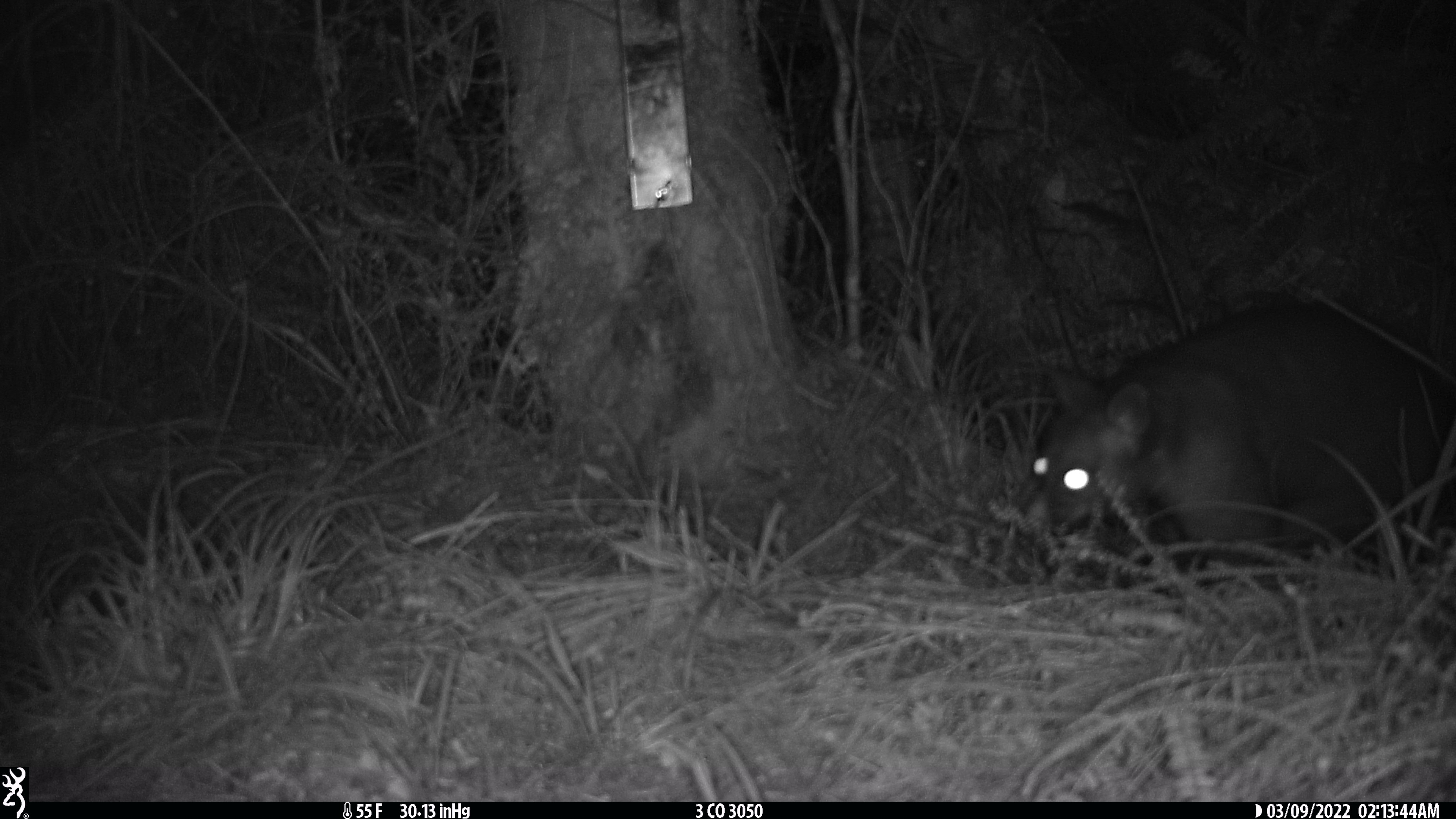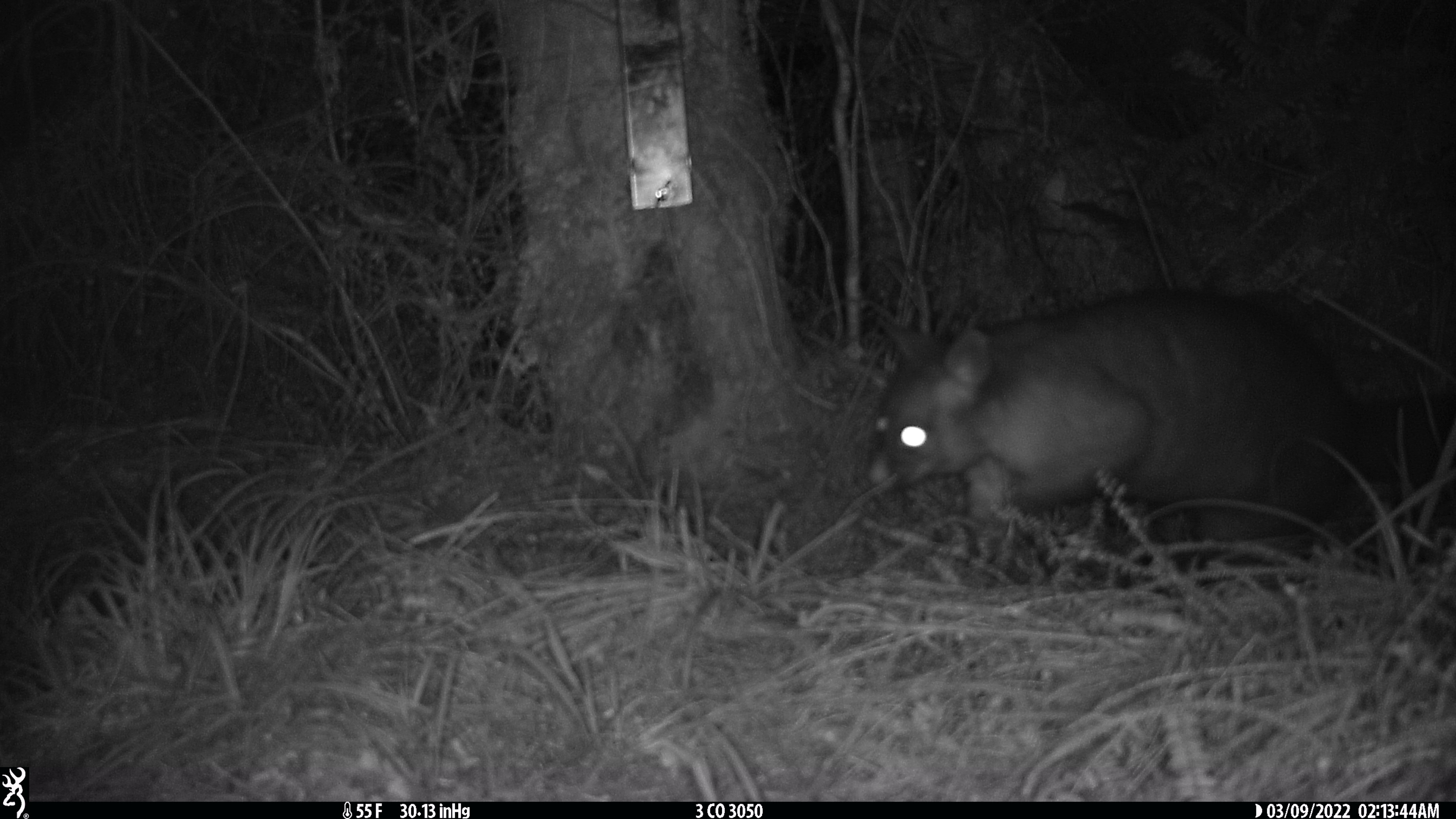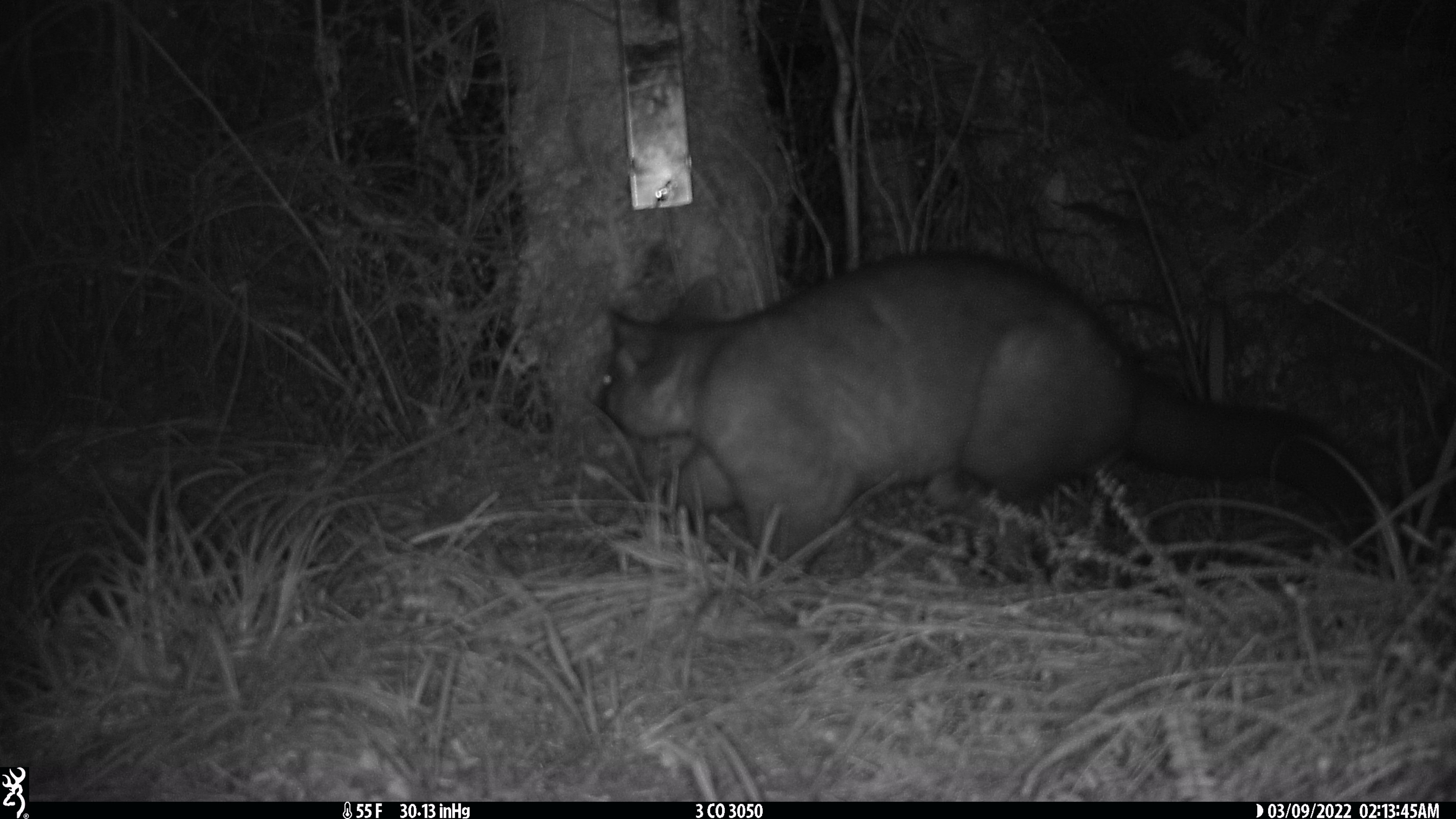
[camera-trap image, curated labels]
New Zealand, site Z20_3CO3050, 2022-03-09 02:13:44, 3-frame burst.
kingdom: Animalia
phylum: Chordata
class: Mammalia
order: Diprotodontia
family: Phalangeridae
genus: Trichosurus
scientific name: Trichosurus vulpecula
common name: common brushtail possum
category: possum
Possum (common brushtail possum) (Trichosurus vulpecula).